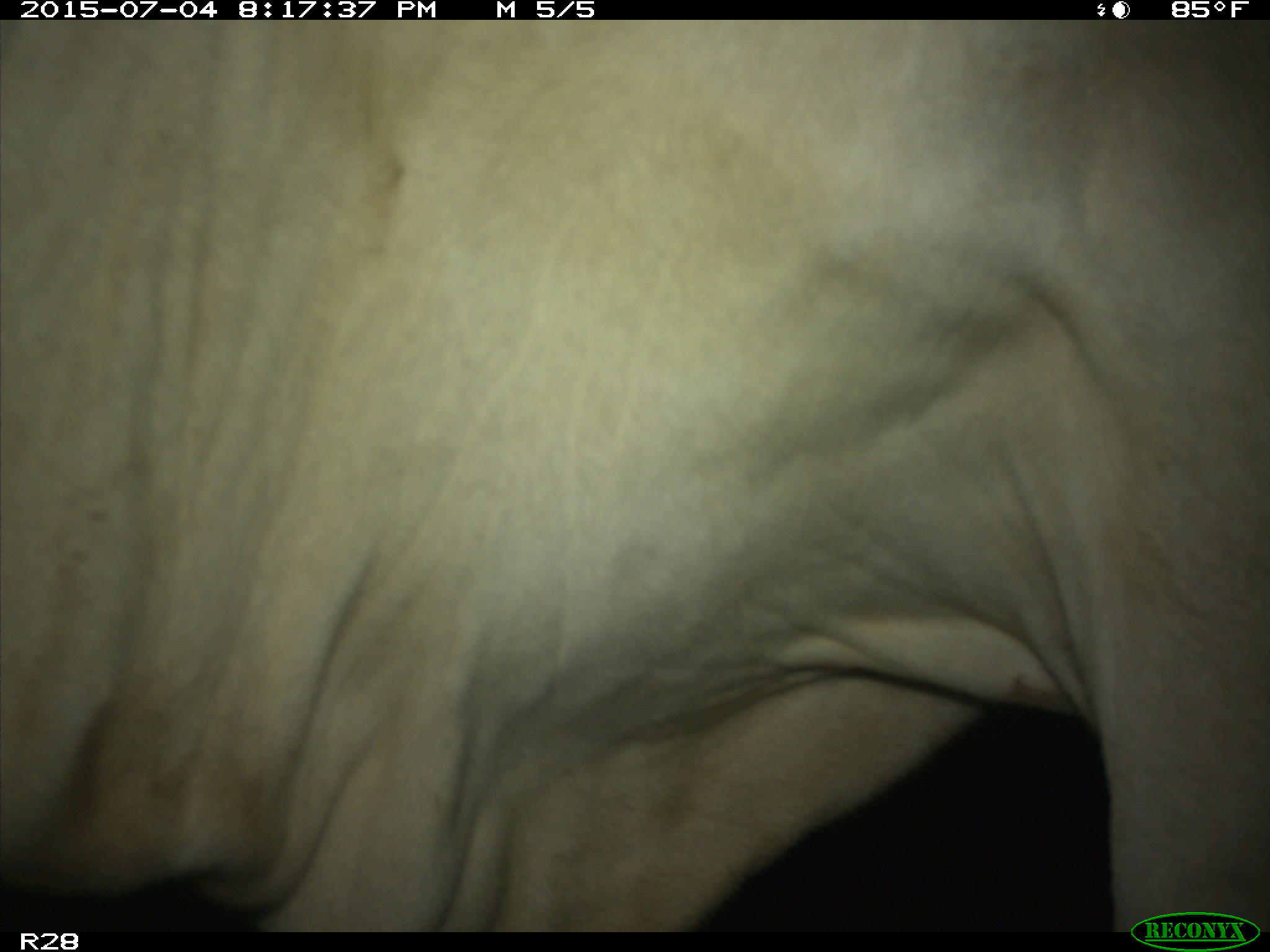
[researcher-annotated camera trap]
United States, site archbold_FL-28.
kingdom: Animalia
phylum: Chordata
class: Mammalia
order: Artiodactyla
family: Bovidae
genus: Bos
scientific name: Bos taurus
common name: domestic cow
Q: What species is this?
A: Bos taurus (domestic cow).